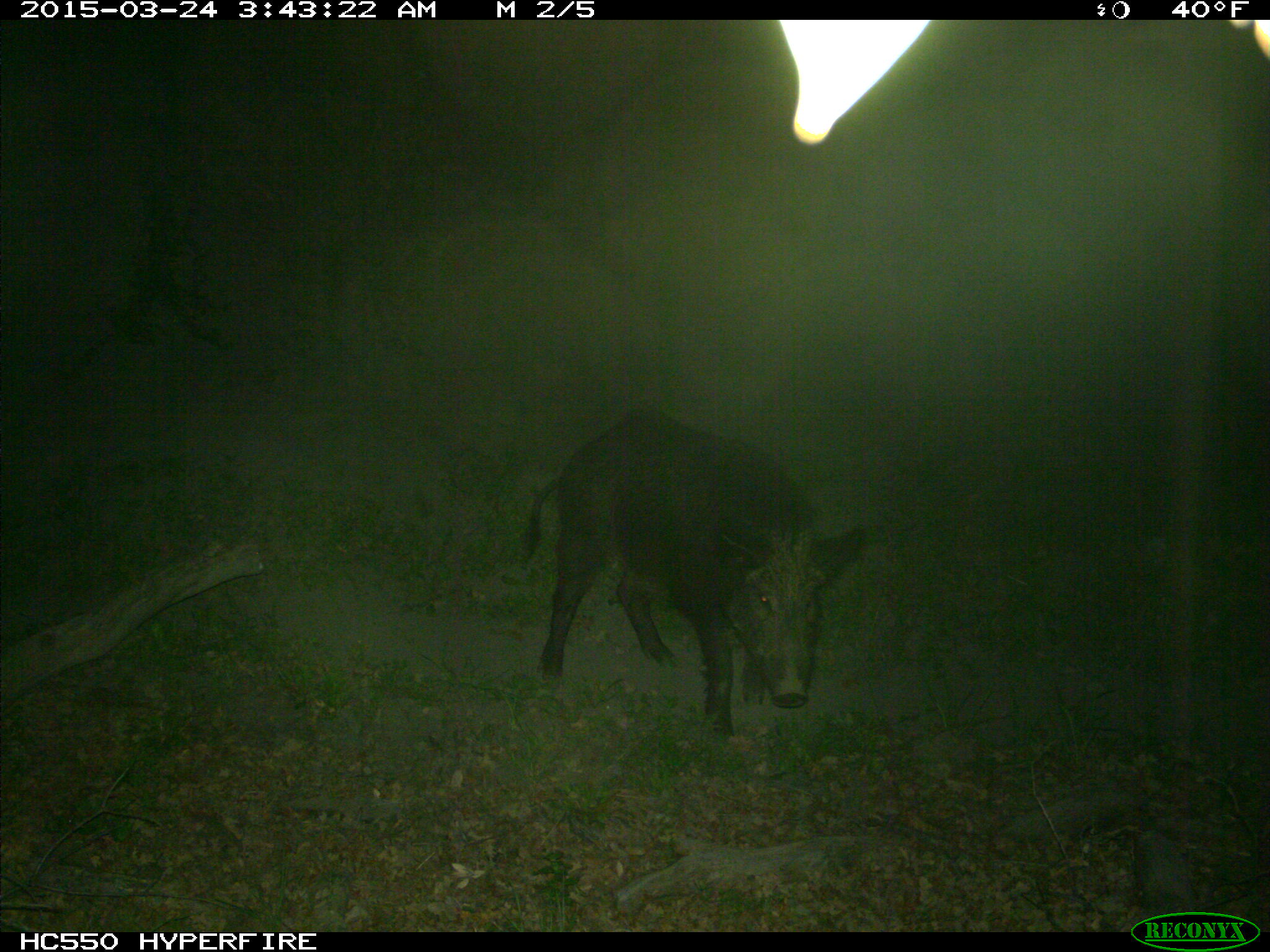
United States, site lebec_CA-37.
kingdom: Animalia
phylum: Chordata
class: Mammalia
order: Artiodactyla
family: Suidae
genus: Sus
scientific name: Sus scrofa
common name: wild boar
Sus scrofa (wild boar).